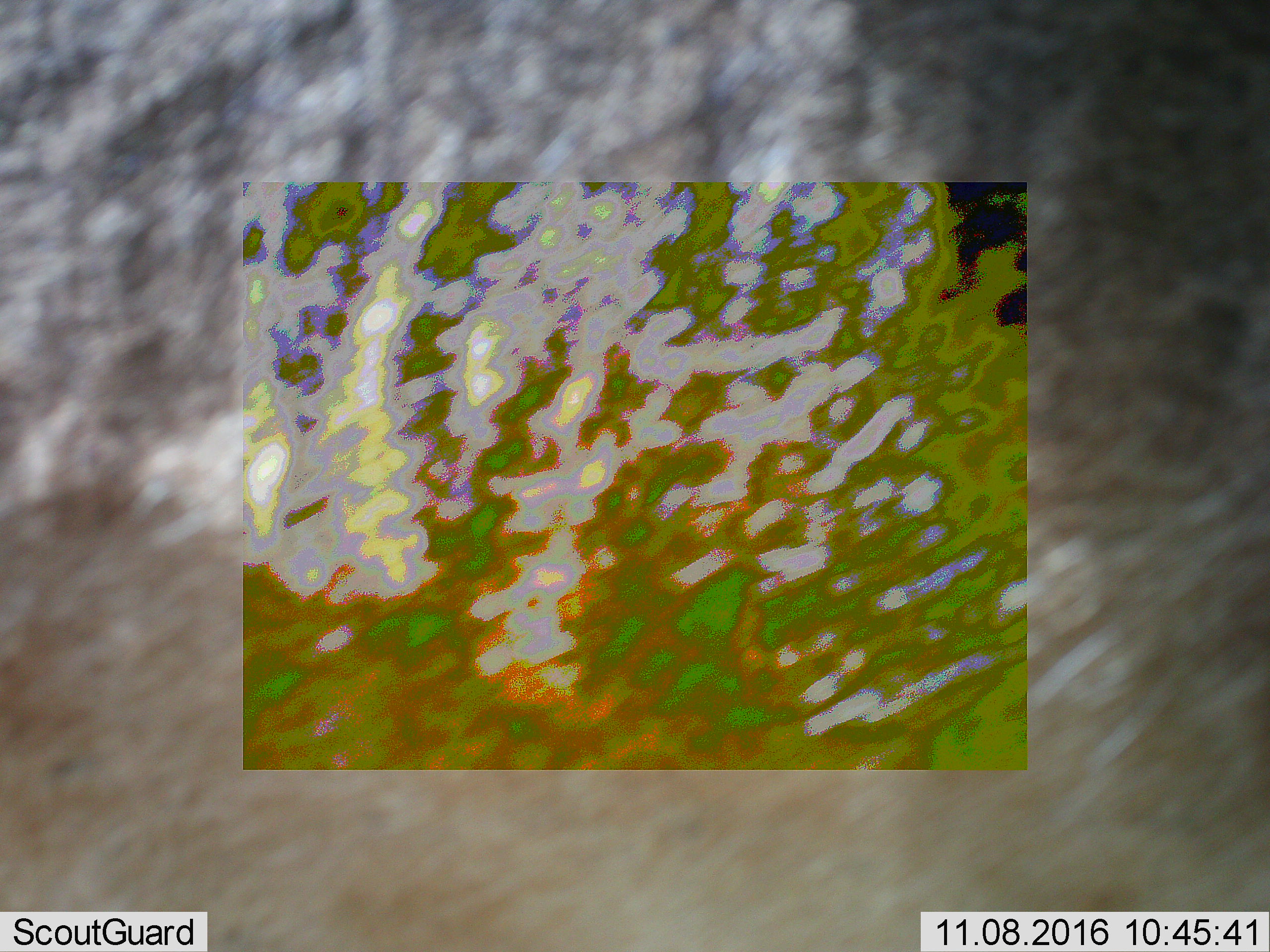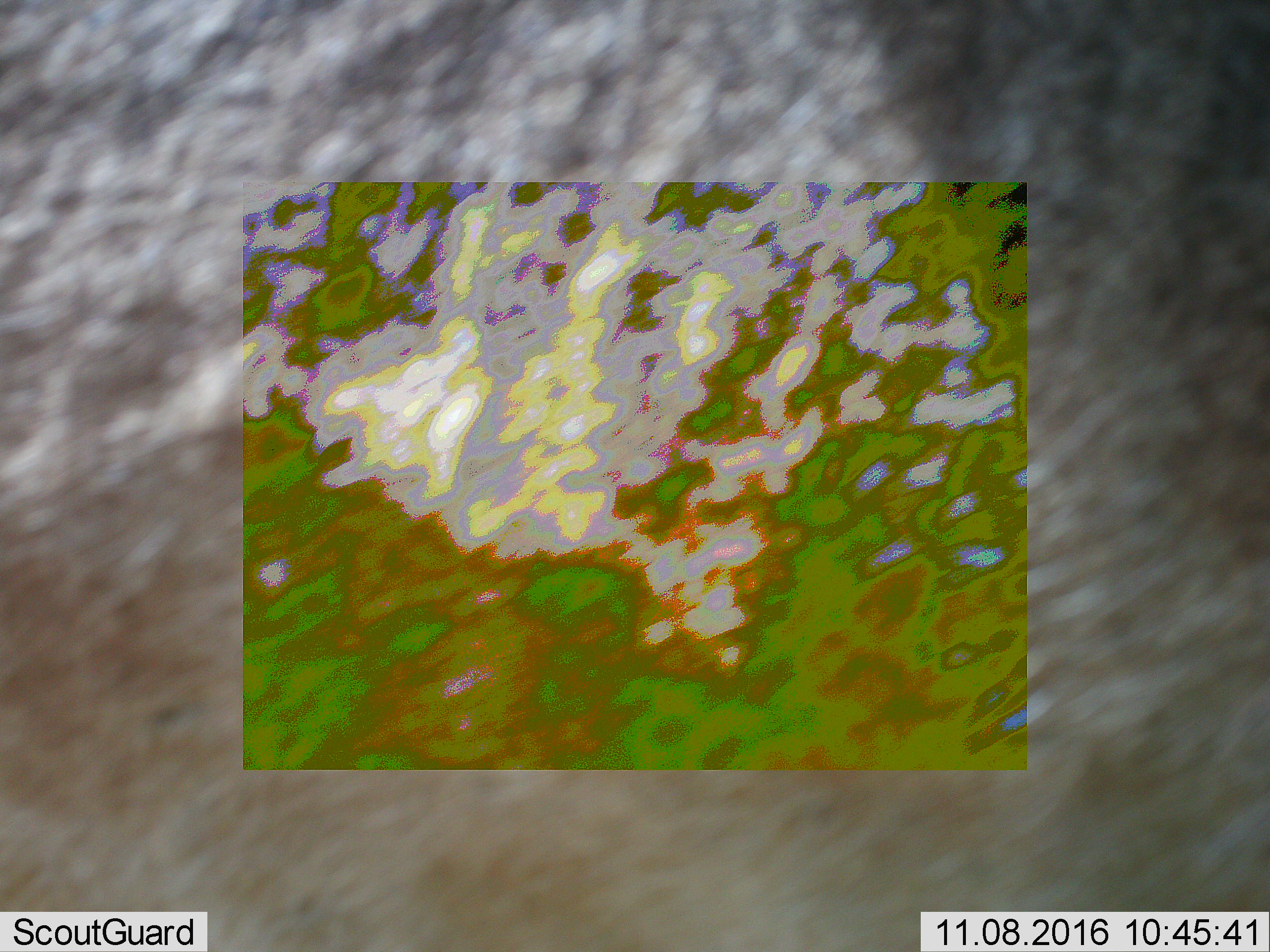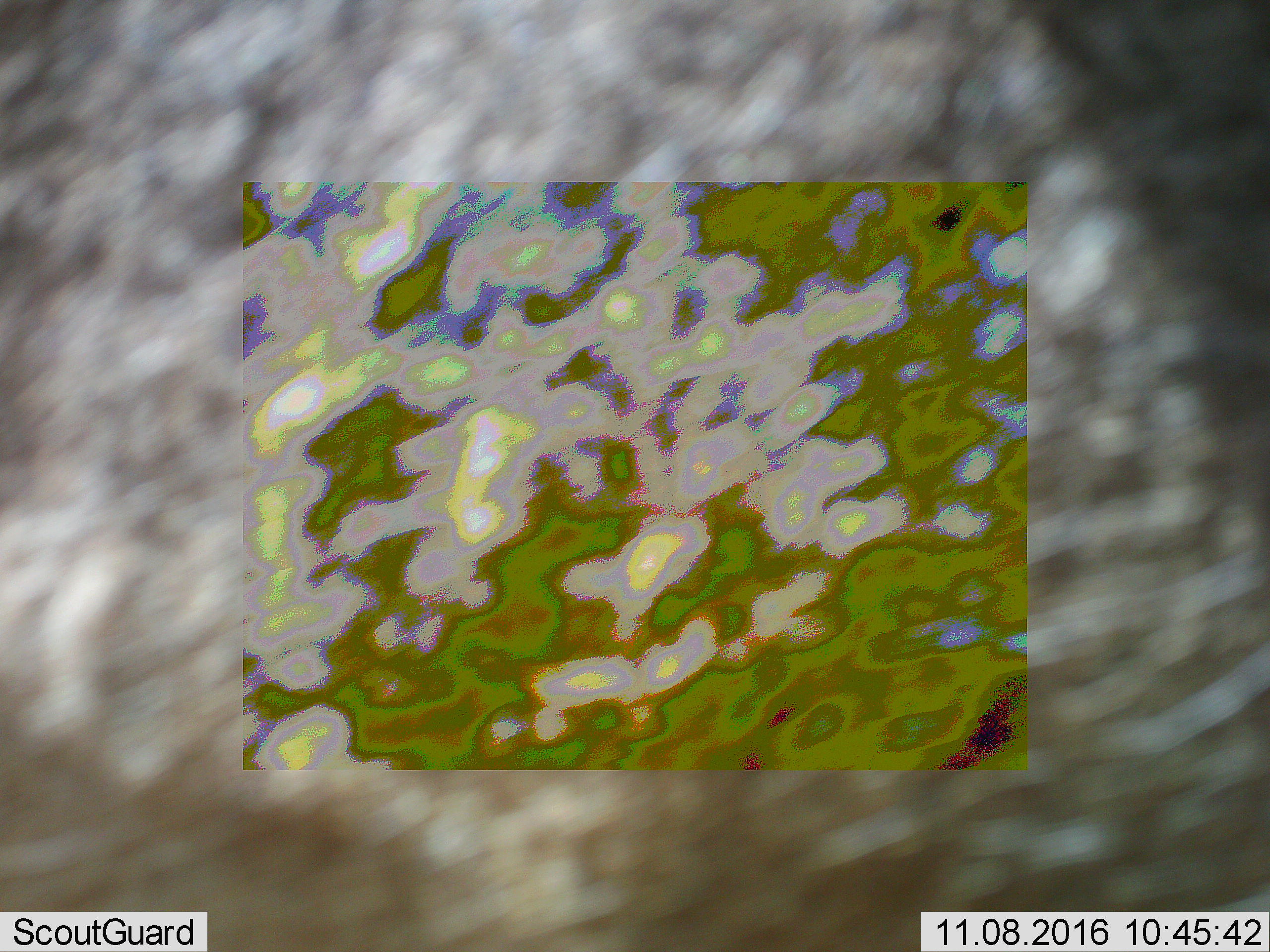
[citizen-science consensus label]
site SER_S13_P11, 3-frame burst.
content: unidentified animal